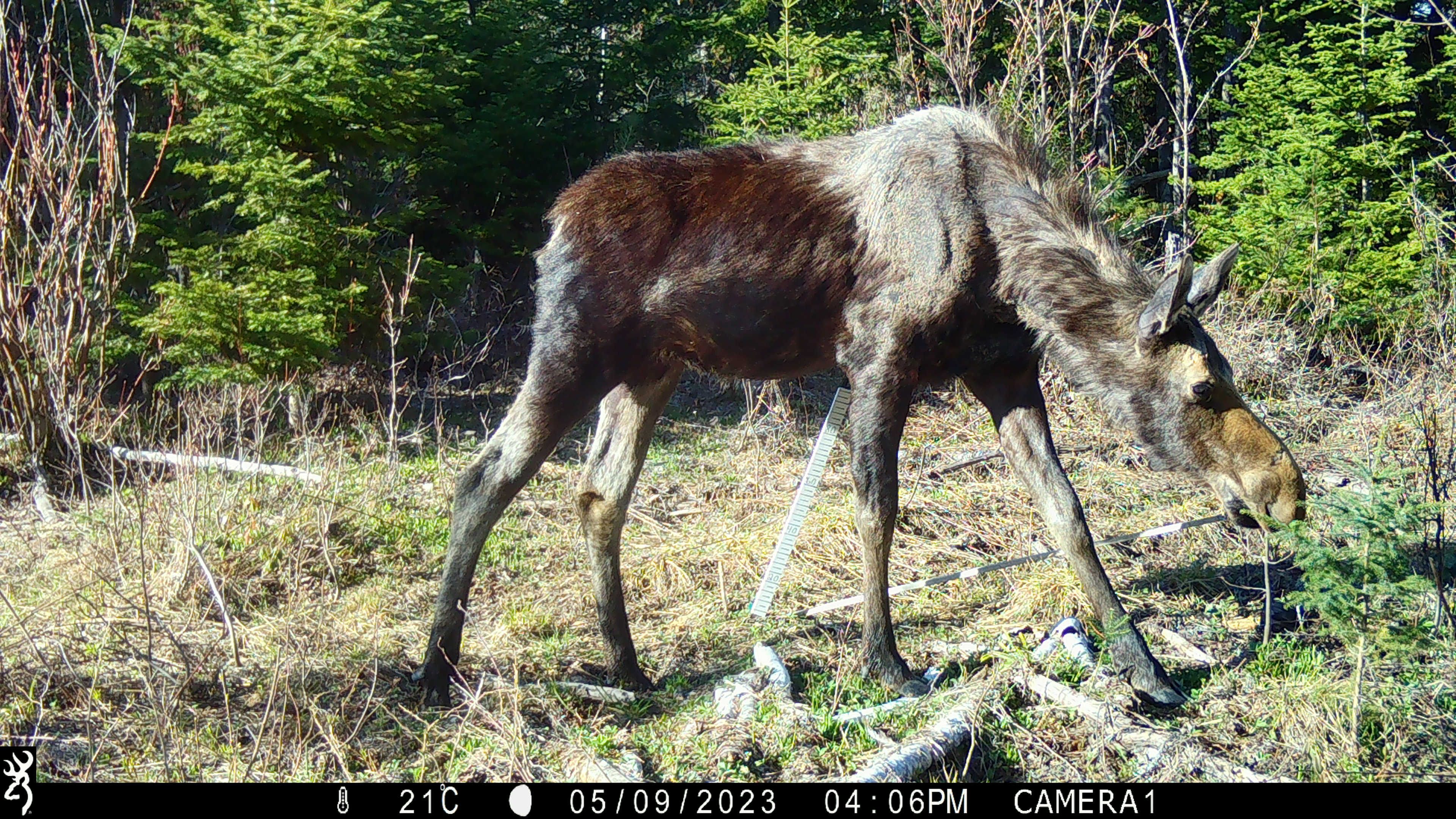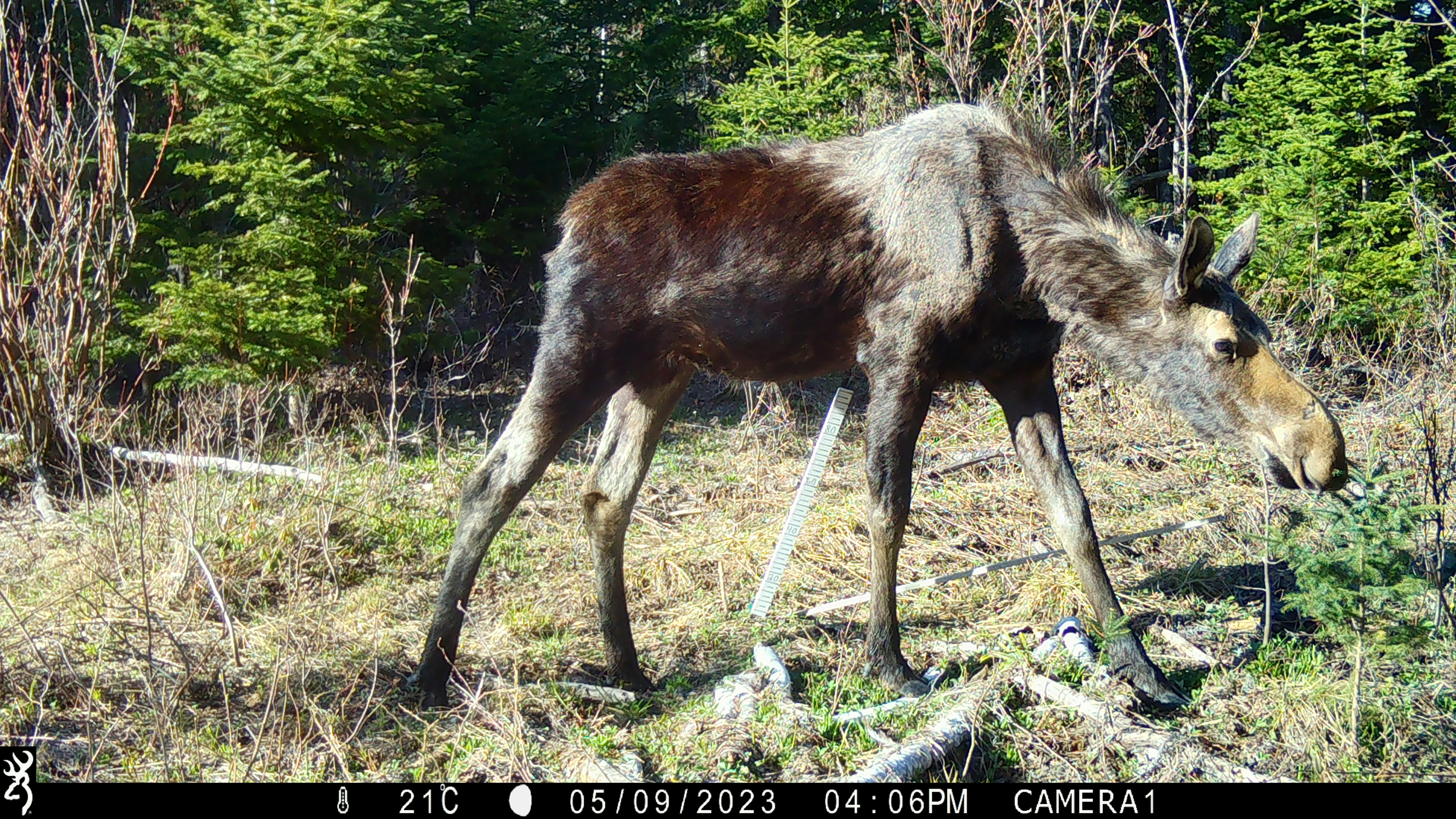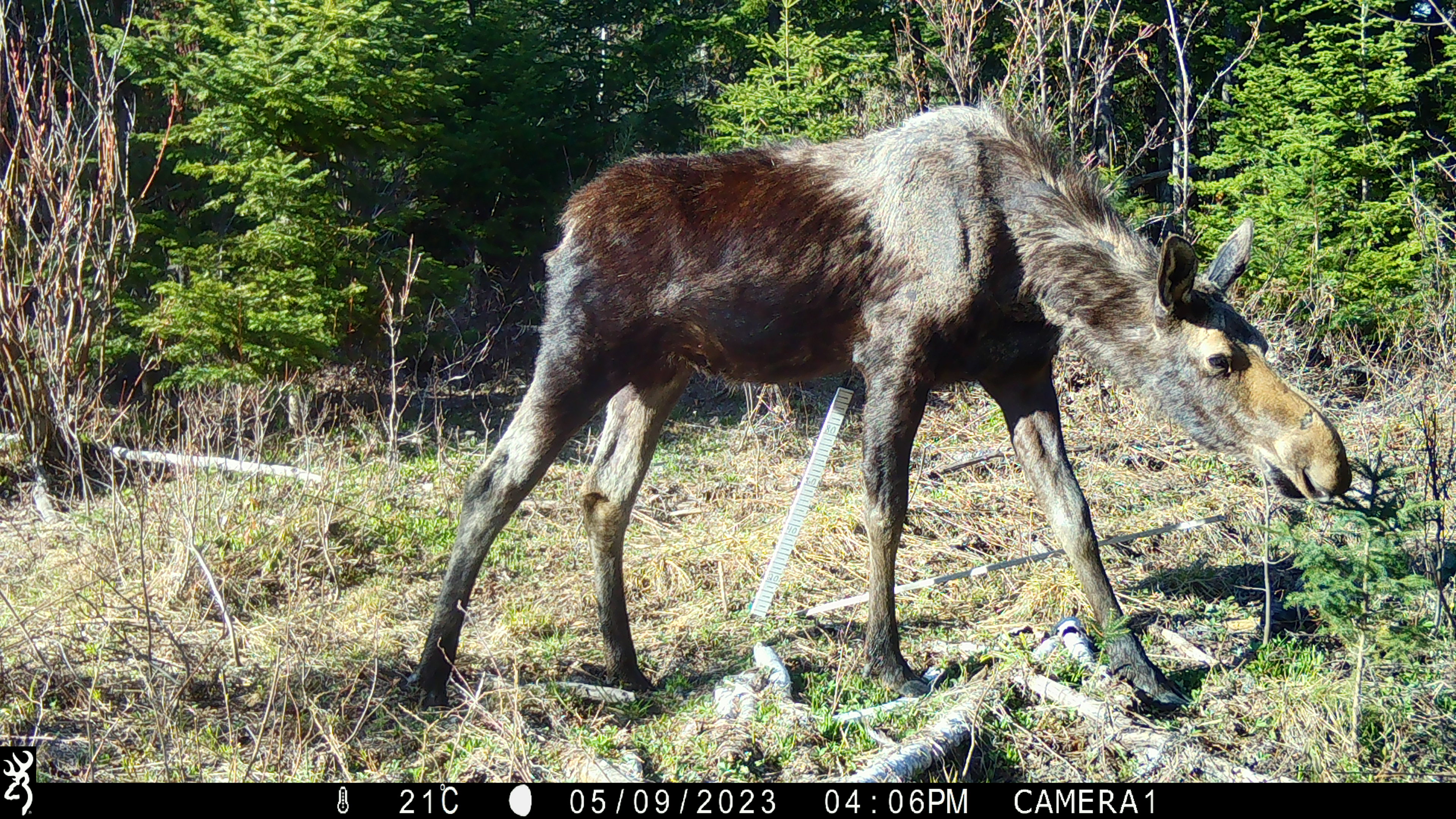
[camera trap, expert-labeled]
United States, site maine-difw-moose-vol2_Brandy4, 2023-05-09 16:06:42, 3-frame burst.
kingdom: Animalia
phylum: Chordata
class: Mammalia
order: Artiodactyla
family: Cervidae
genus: Alces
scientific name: Alces alces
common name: moose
Moose (Alces alces).